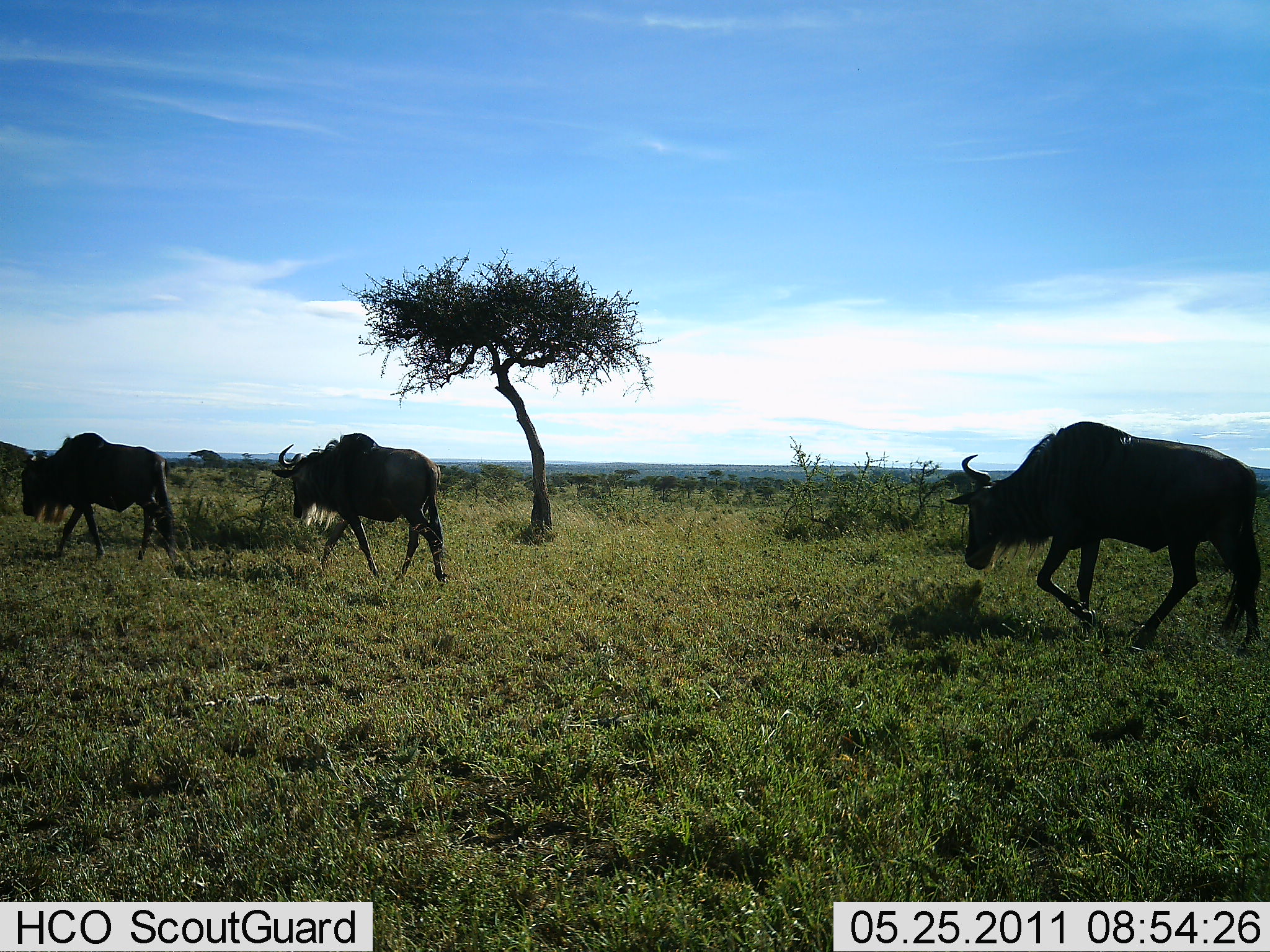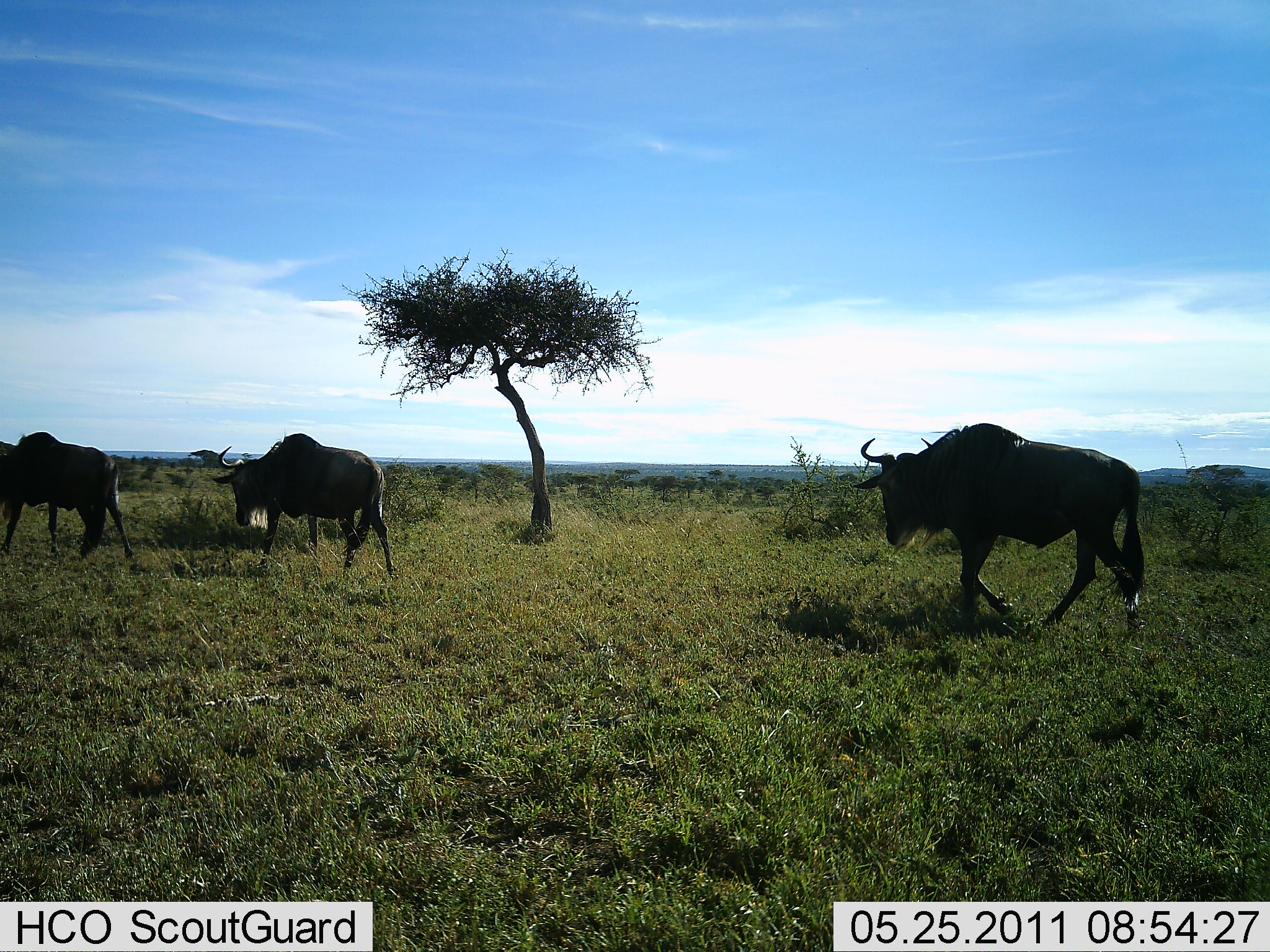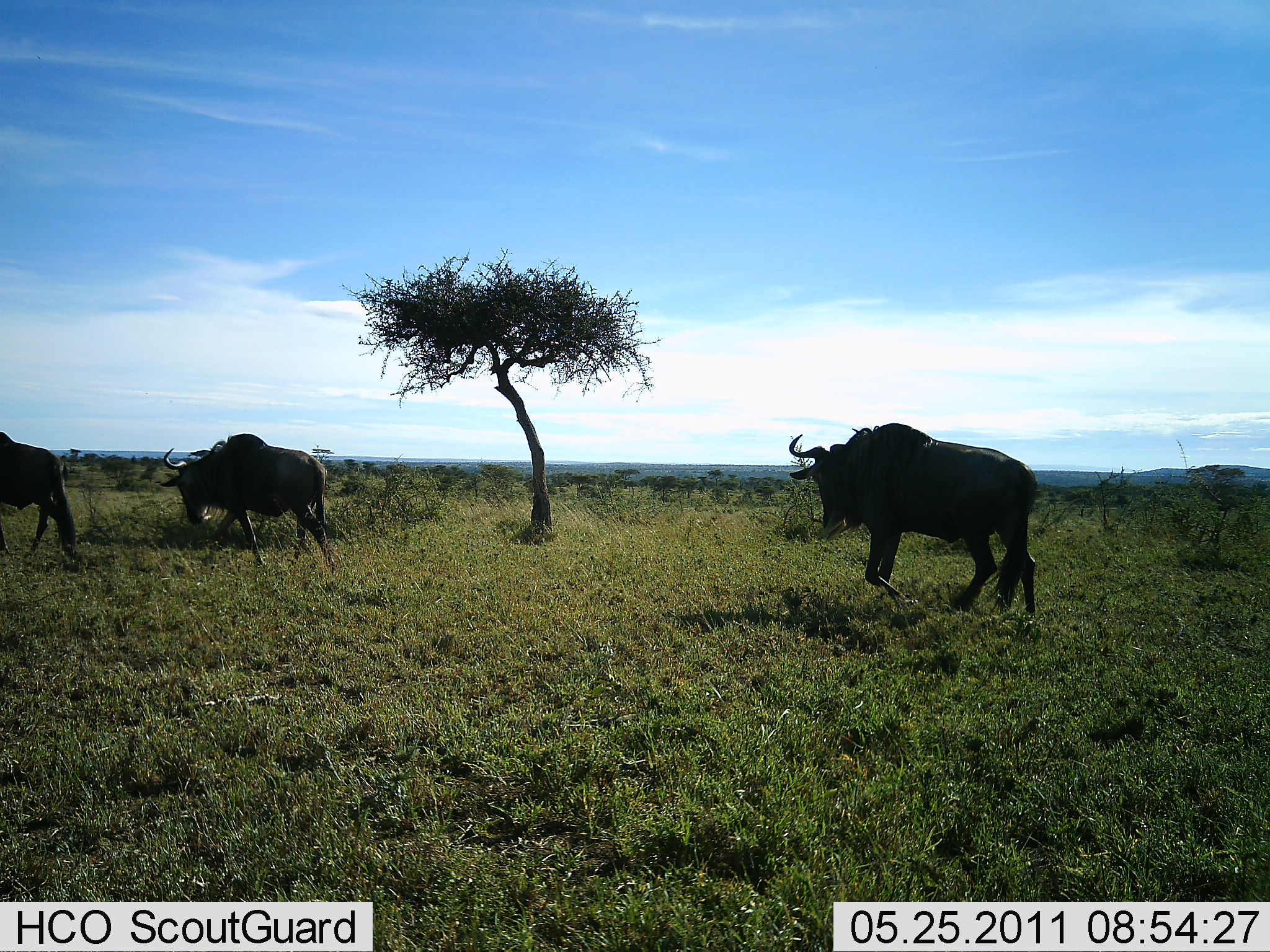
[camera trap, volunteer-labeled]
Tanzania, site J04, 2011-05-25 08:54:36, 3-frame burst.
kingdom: Animalia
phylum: Chordata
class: Mammalia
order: Artiodactyla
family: Bovidae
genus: Connochaetes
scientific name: Connochaetes taurinus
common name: blue wildebeest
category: wildebeest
Wildebeest (blue wildebeest) (Connochaetes taurinus), count 3. Behavior (volunteer vote fractions): standing 0%, resting 0%, moving 100%, interacting 0%. Young present (vote fraction): 0%. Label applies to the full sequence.